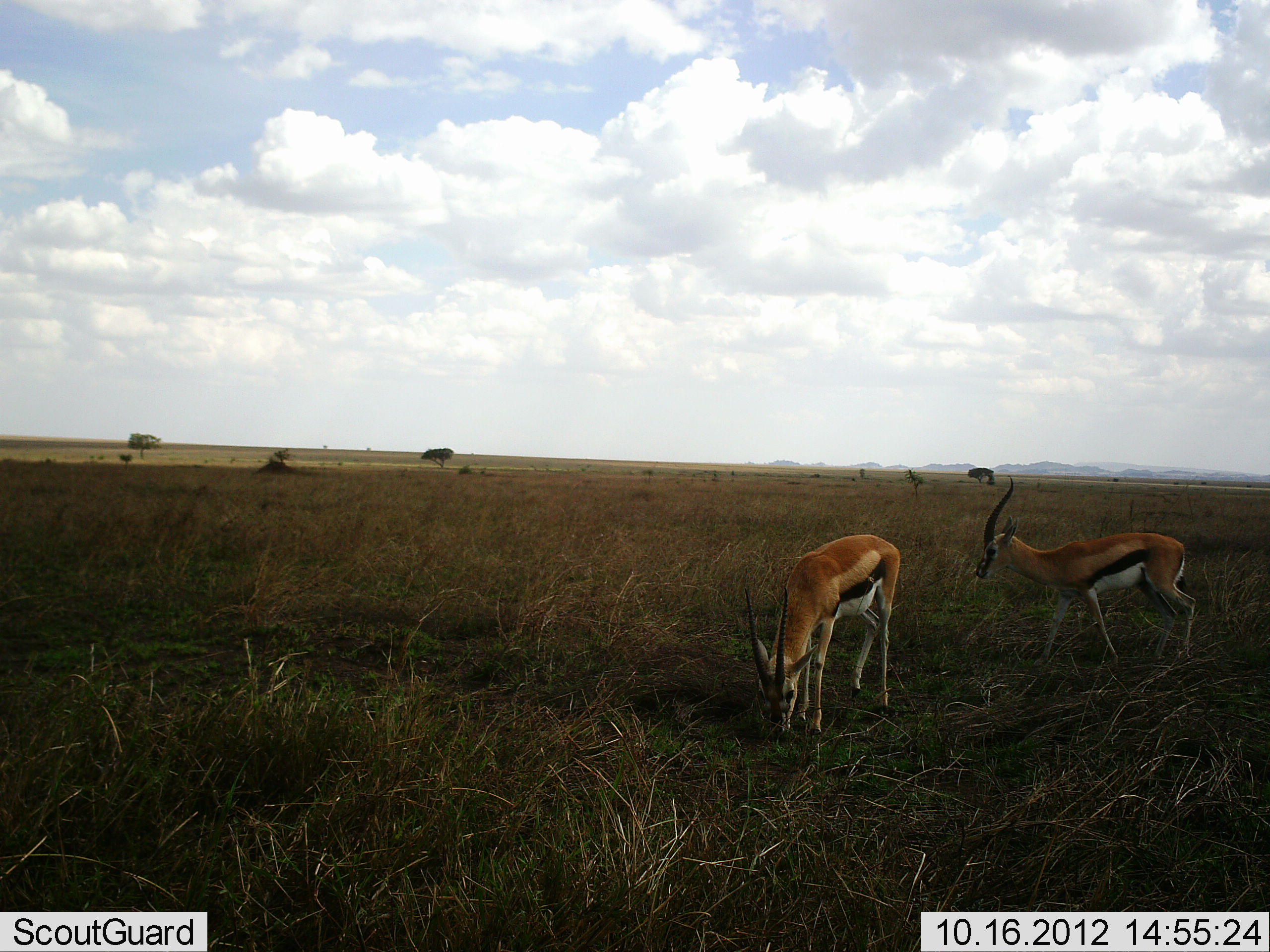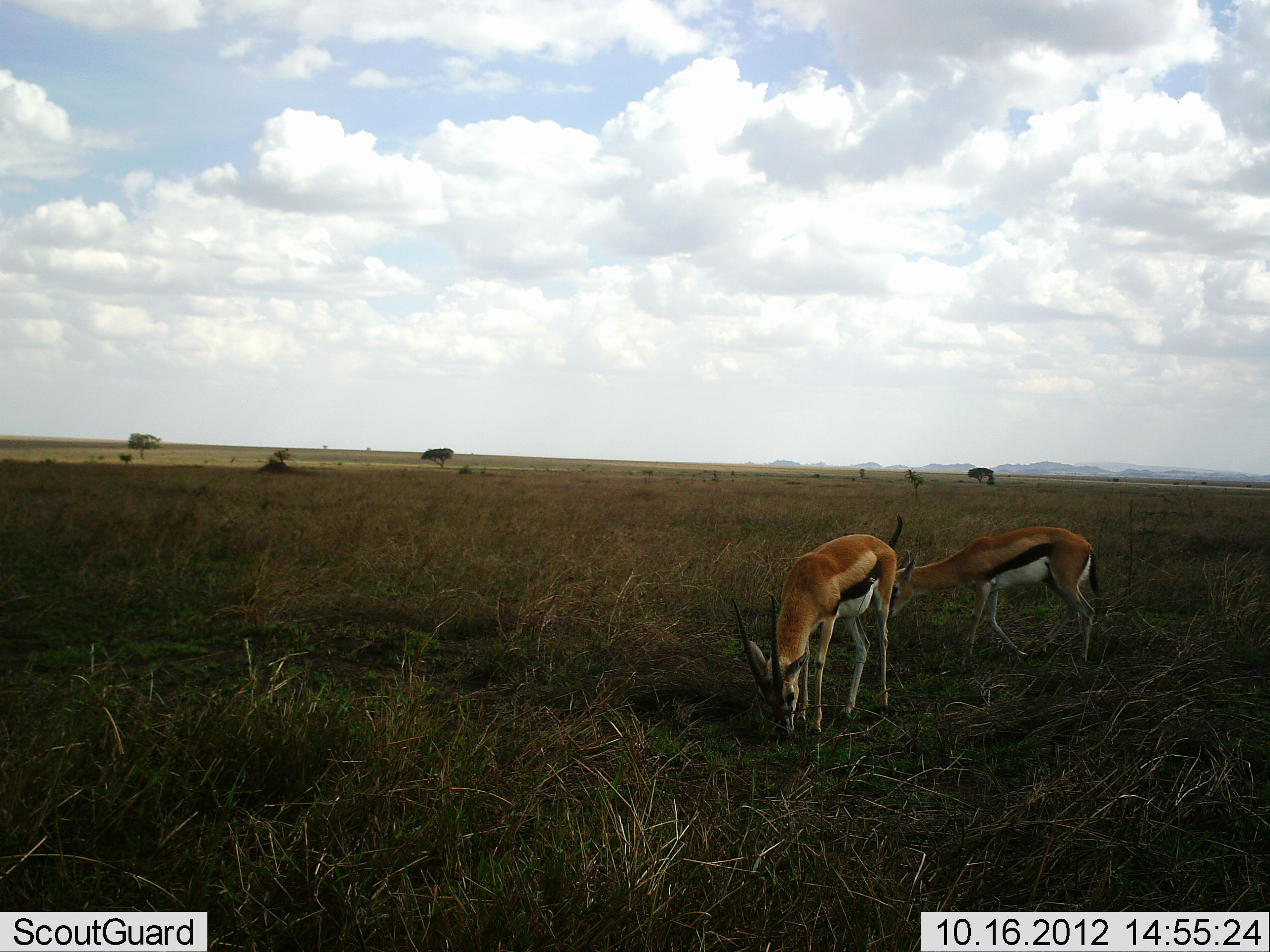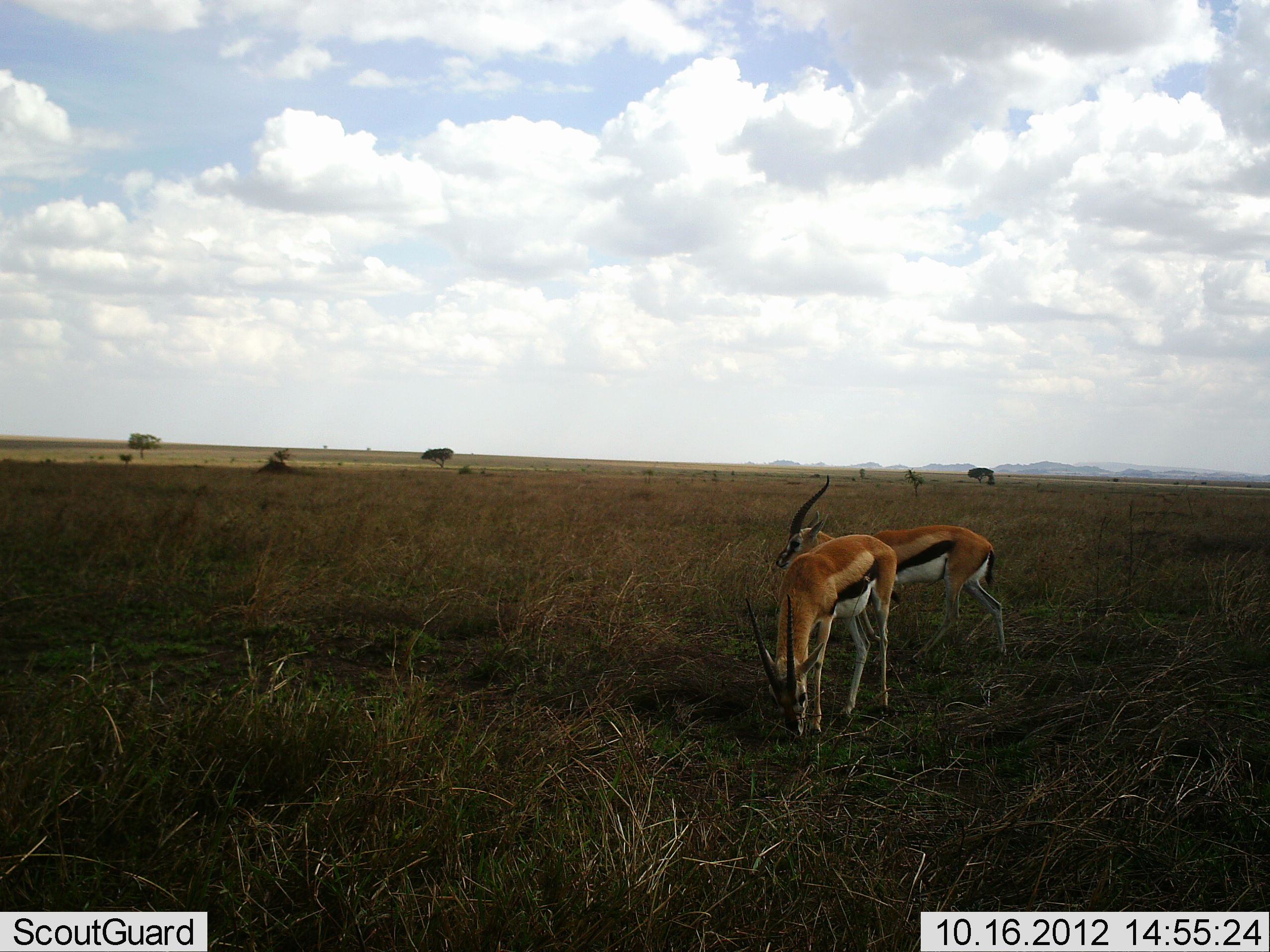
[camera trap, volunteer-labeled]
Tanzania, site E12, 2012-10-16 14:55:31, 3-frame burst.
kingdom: Animalia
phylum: Chordata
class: Mammalia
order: Artiodactyla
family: Bovidae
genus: Eudorcas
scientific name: Eudorcas thomsonii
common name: thomson's gazelle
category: gazellethomsons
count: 2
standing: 30%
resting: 0%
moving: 70%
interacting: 0%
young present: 0%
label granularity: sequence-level